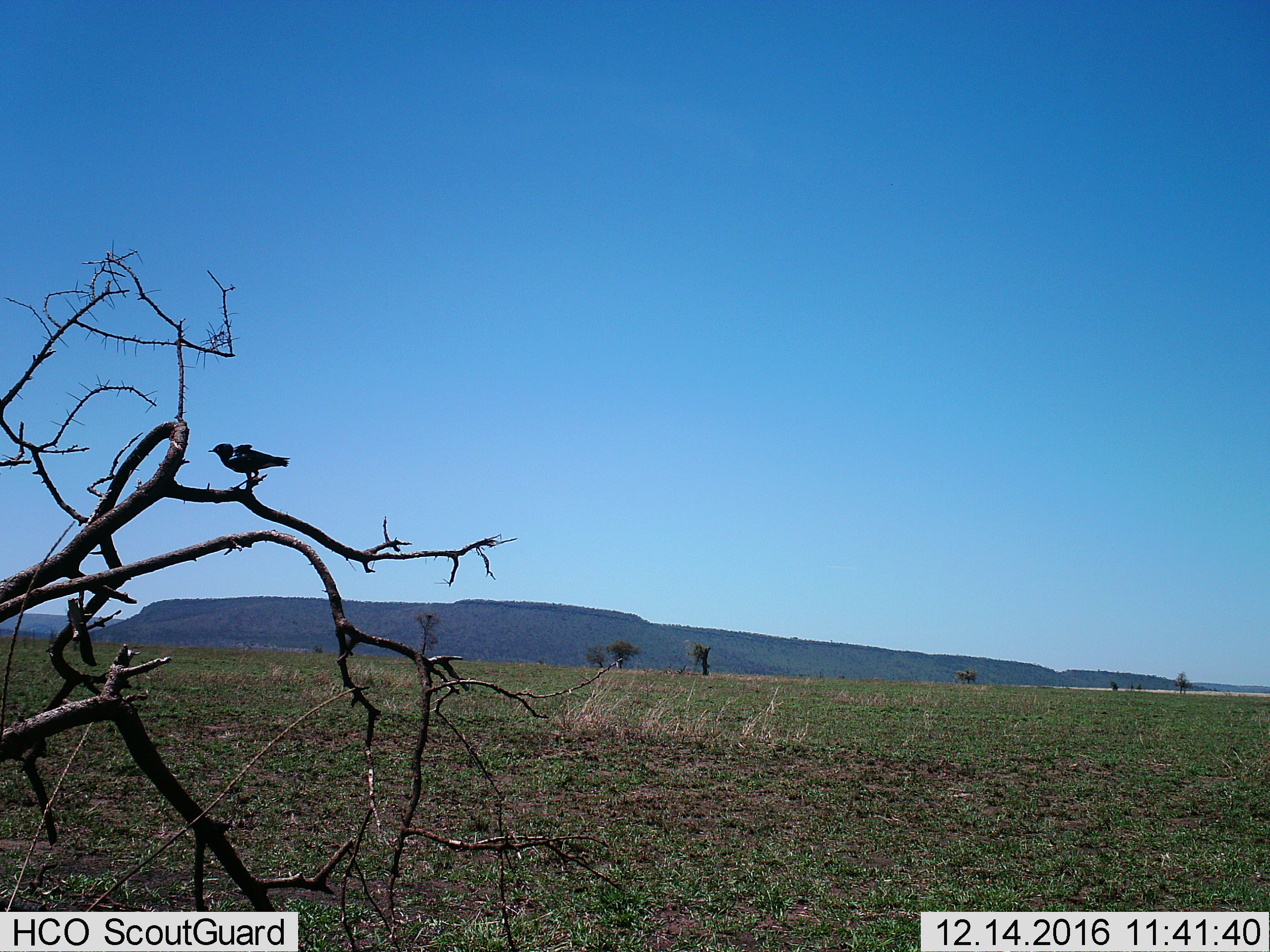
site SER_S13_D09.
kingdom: Animalia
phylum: Chordata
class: Aves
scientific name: Aves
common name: bird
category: birdother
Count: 1.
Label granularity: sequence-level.